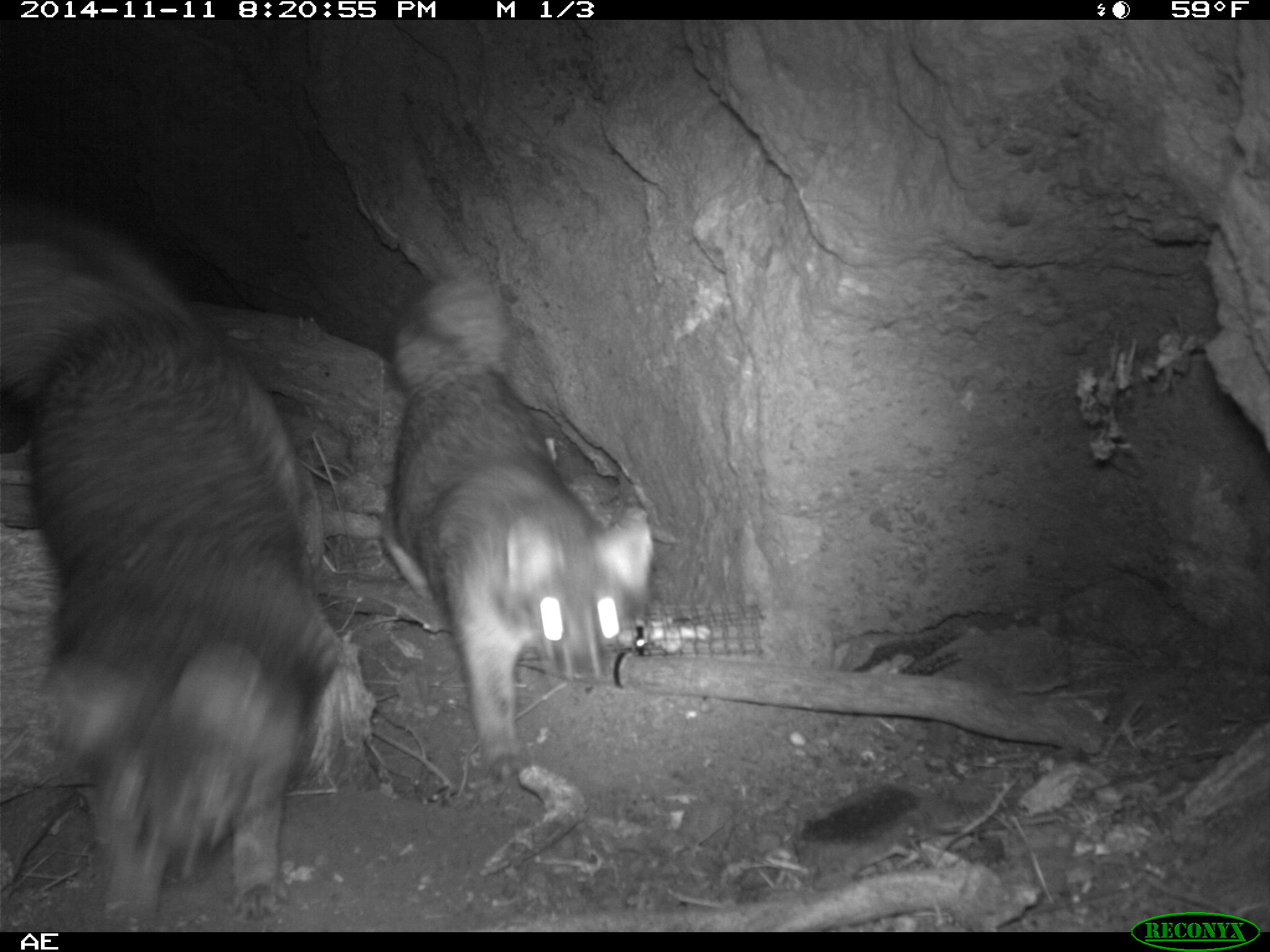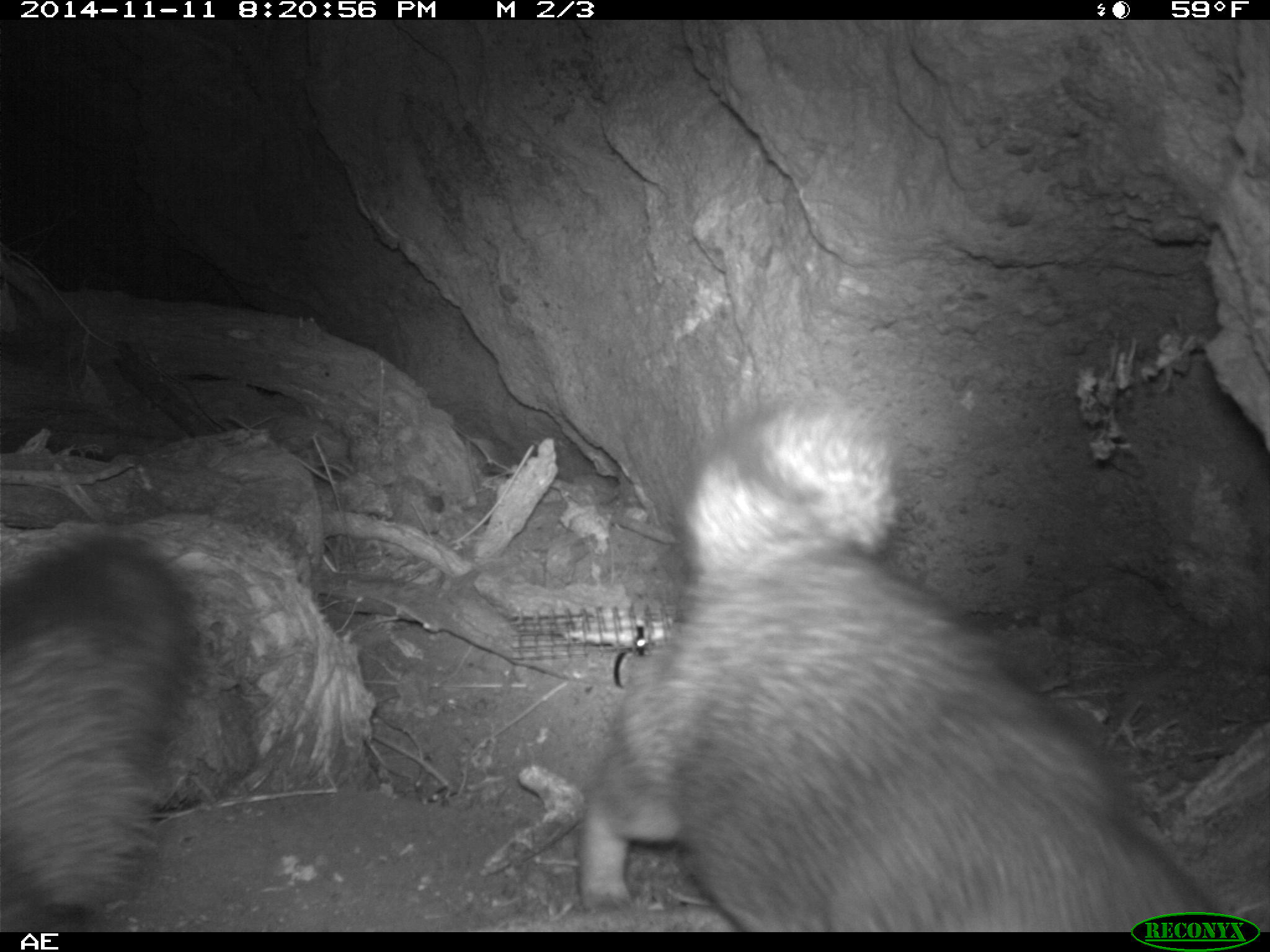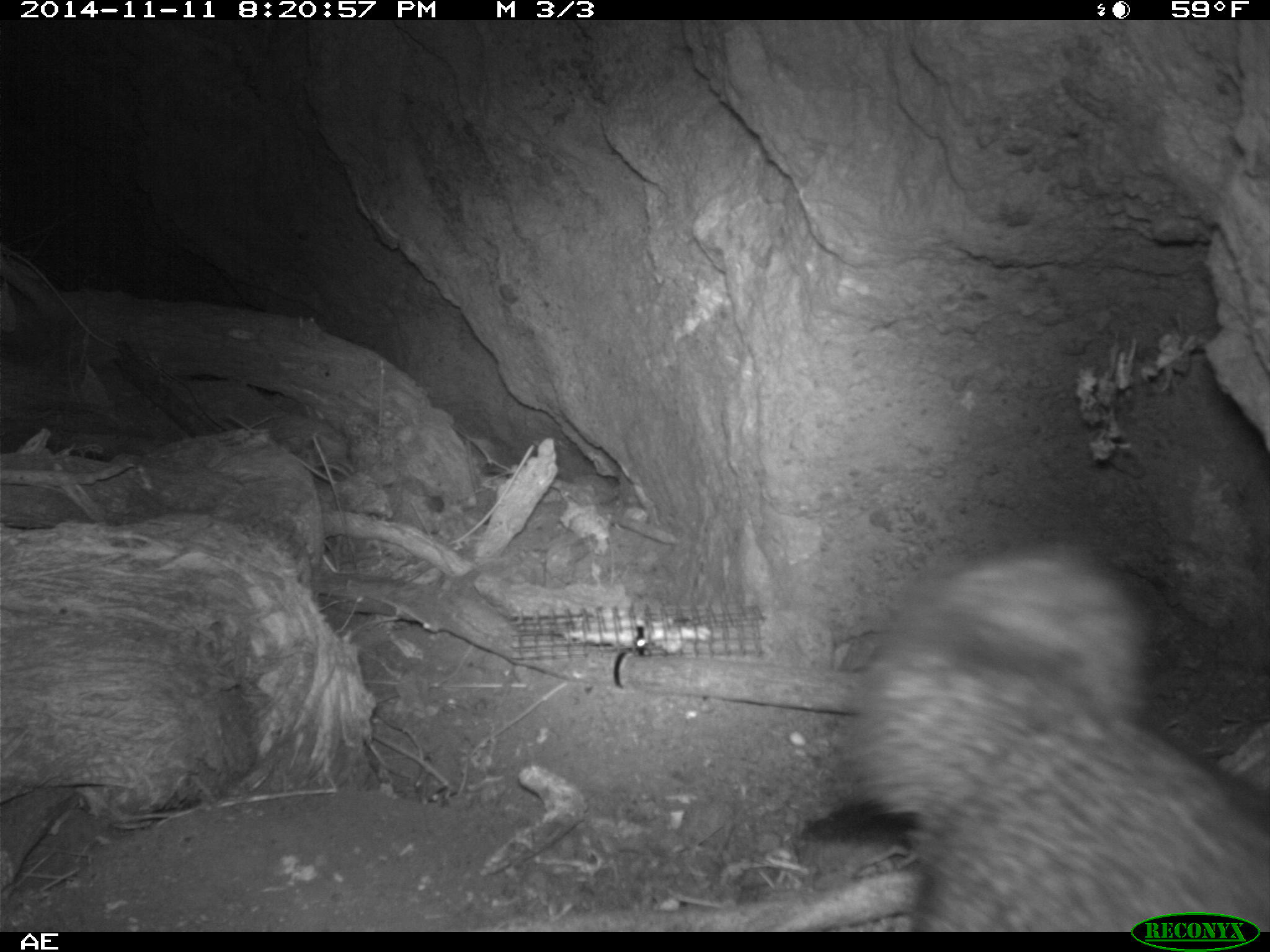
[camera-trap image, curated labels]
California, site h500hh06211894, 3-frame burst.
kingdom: Animalia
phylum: Chordata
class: Mammalia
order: Carnivora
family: Canidae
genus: Urocyon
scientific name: Urocyon littoralis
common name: island fox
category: fox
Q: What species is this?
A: Fox (island fox) (Urocyon littoralis).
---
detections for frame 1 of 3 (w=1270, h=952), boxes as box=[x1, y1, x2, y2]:
fox: box=[0, 193, 347, 930]; box=[384, 269, 654, 782]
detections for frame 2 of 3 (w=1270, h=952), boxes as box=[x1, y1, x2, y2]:
fox: box=[580, 400, 1219, 932]; box=[0, 539, 200, 932]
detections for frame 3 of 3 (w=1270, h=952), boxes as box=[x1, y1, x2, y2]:
fox: box=[835, 536, 1269, 932]